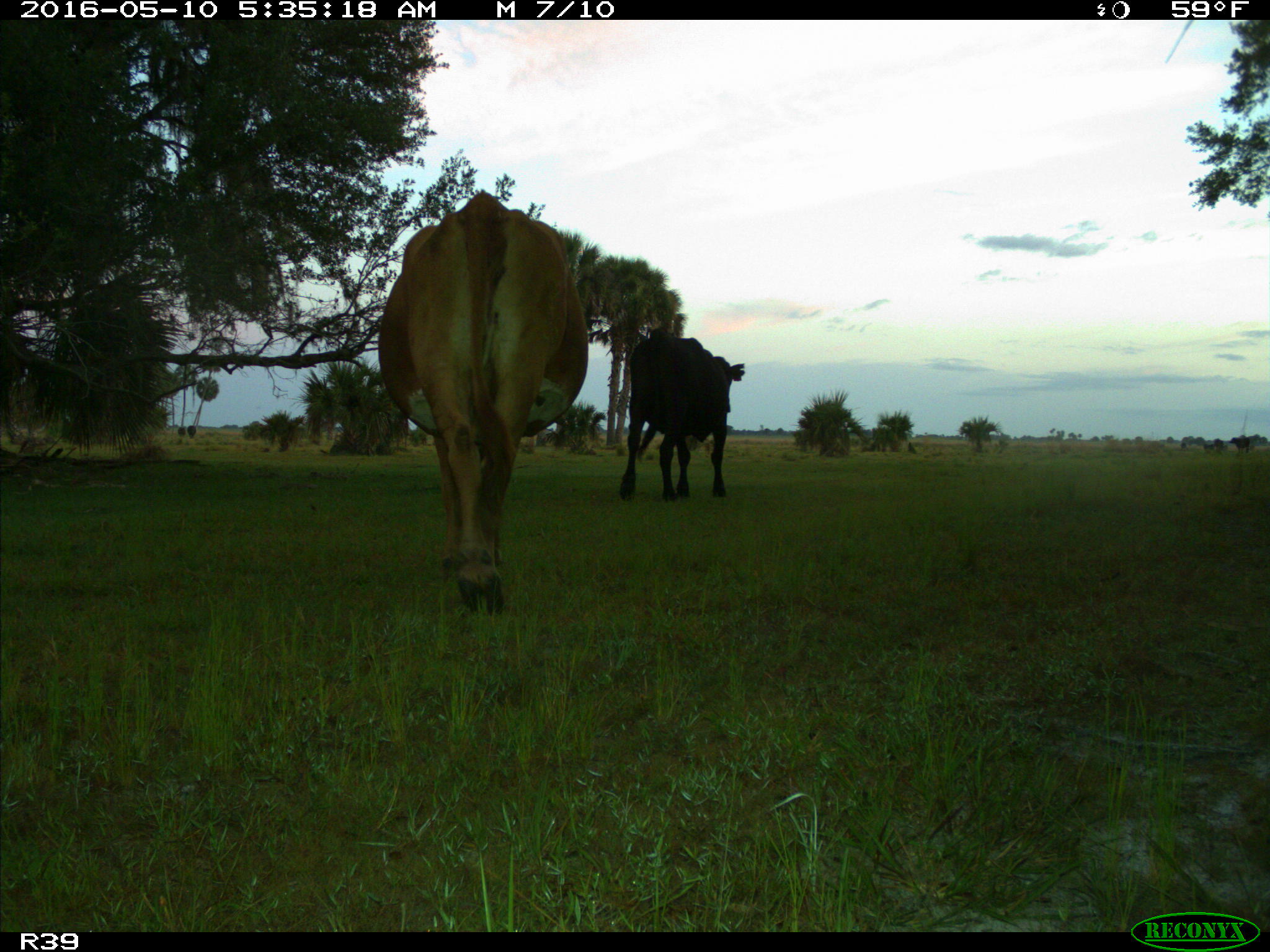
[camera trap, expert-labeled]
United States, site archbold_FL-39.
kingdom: Animalia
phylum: Chordata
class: Mammalia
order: Artiodactyla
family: Bovidae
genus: Bos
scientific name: Bos taurus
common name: domestic cow